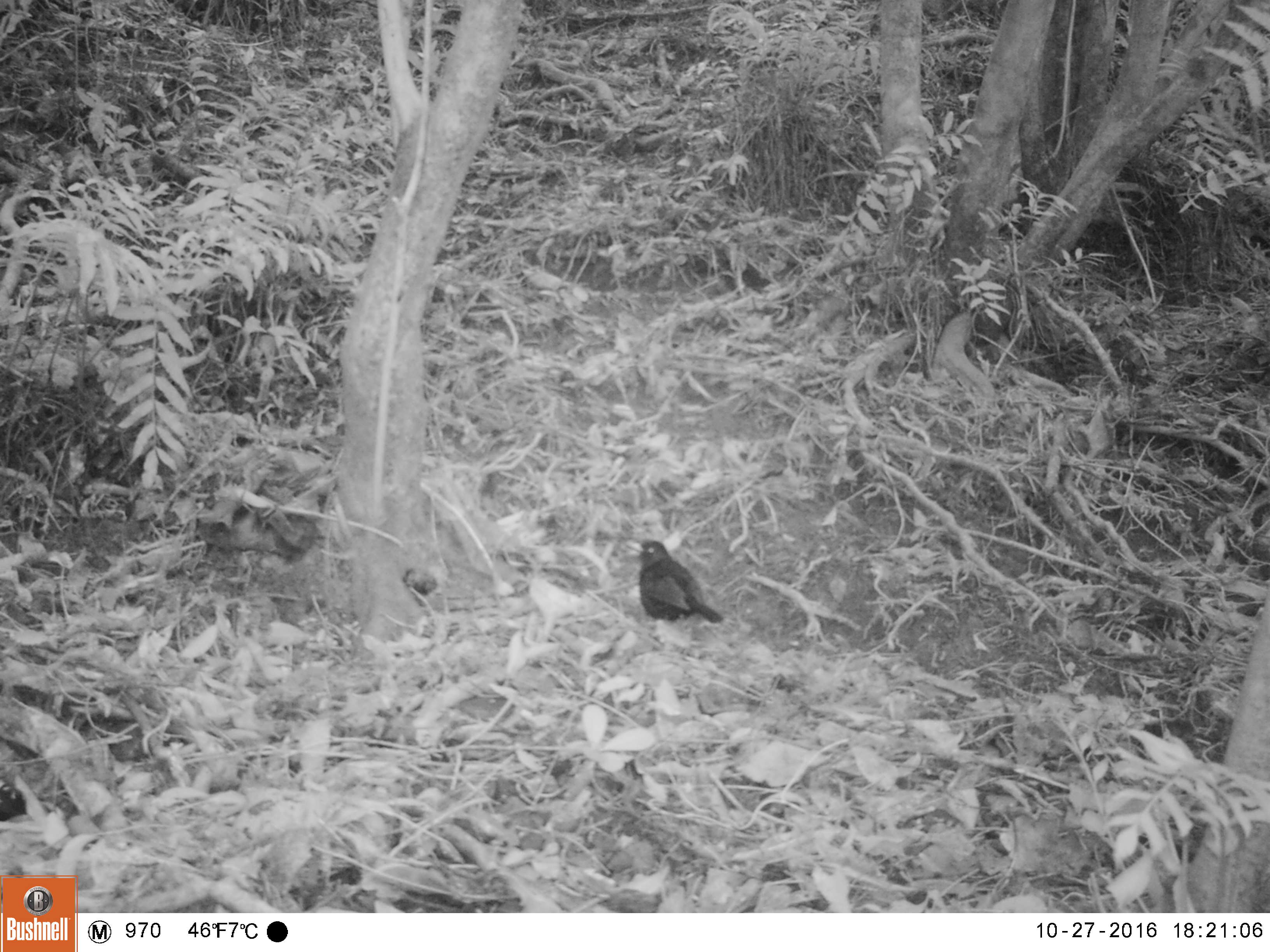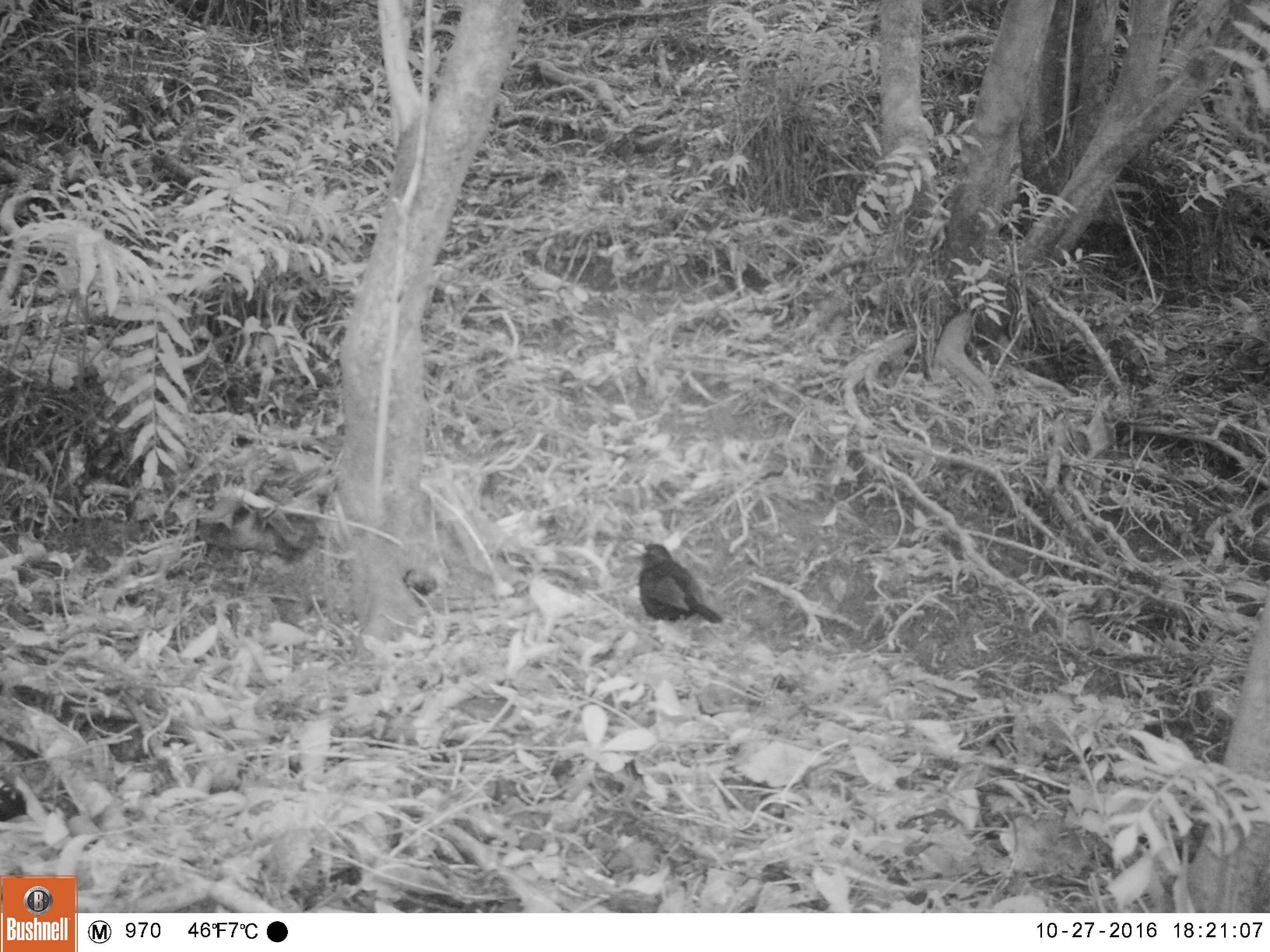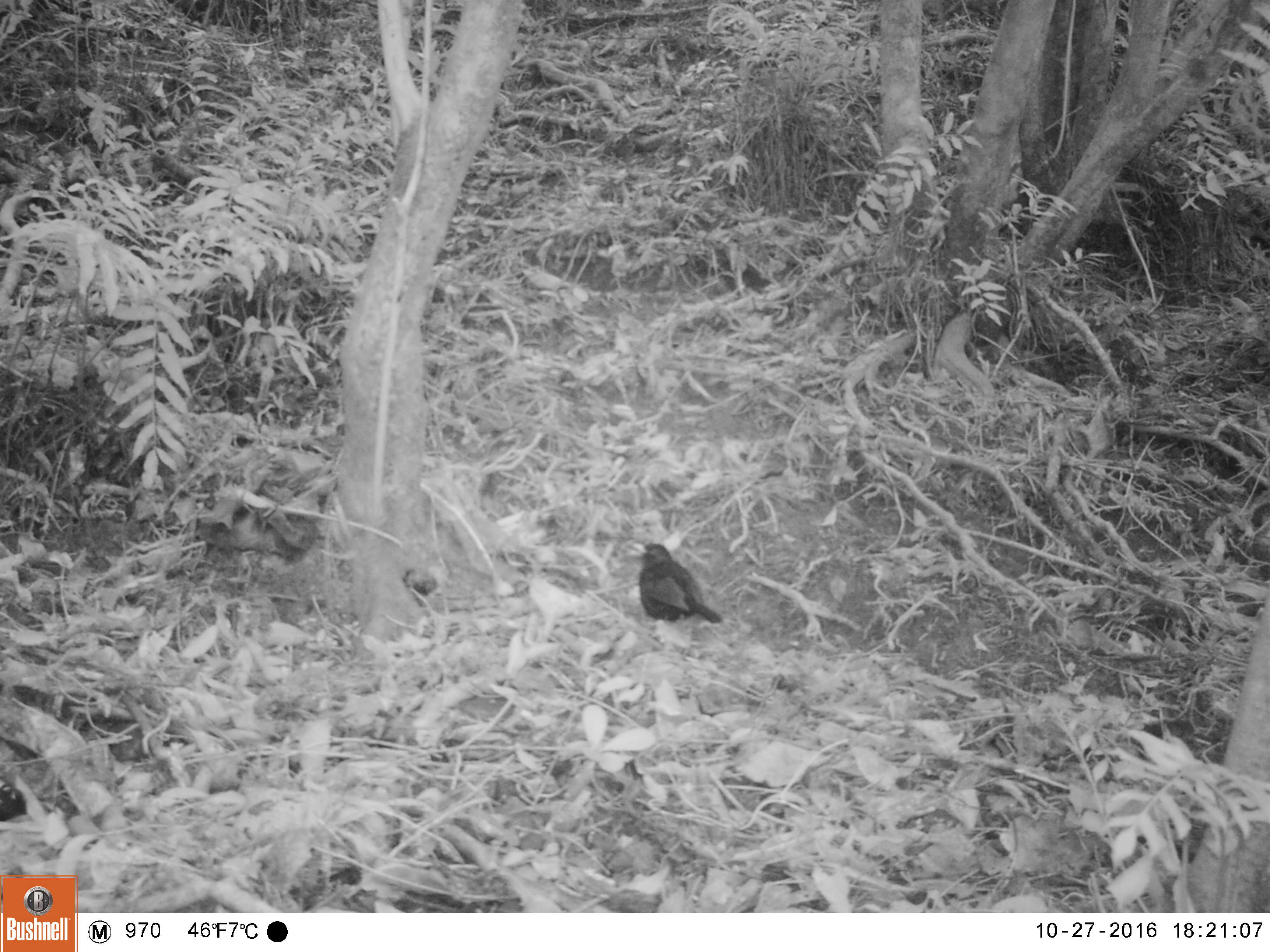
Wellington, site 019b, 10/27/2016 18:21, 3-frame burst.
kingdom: Animalia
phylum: Chordata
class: Aves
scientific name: Aves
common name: bird